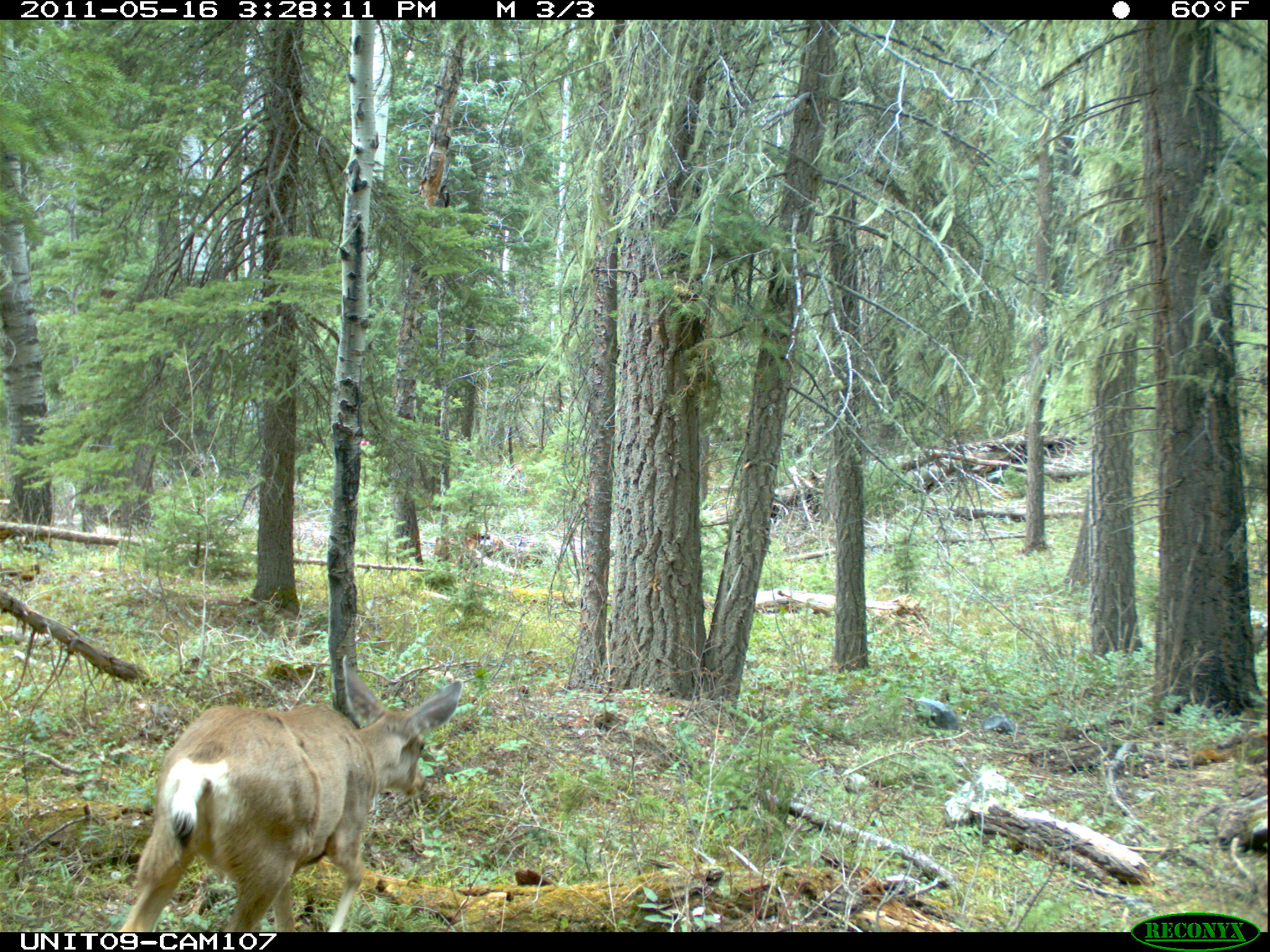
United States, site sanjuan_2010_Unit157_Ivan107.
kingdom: Animalia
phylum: Chordata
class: Mammalia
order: Artiodactyla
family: Cervidae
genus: Odocoileus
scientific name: Odocoileus hemionus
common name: mule deer